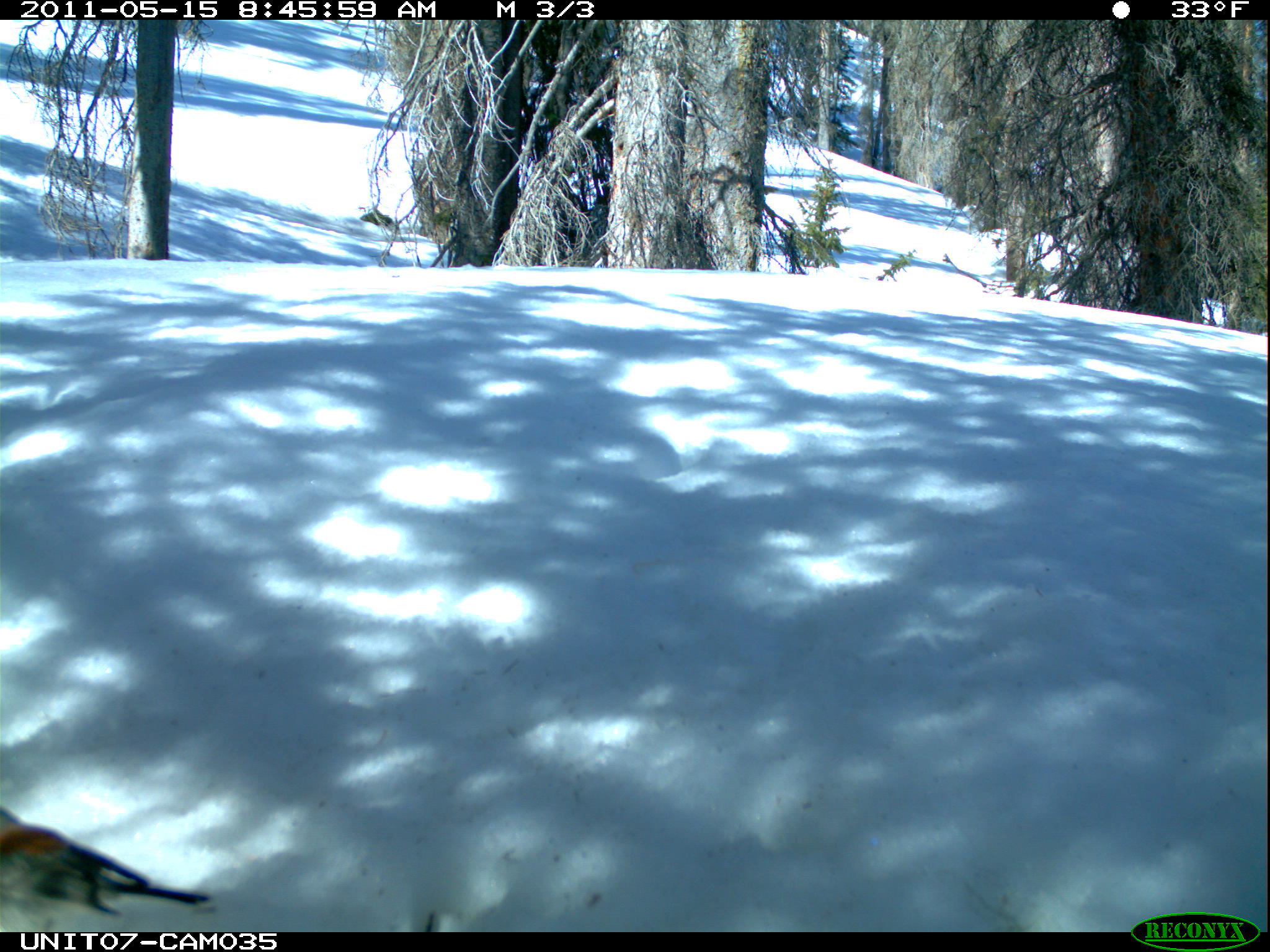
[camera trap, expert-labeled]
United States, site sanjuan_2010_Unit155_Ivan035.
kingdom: Animalia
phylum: Chordata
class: Aves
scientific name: Aves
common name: birds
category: unidentified bird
Unidentified bird (birds) (Aves).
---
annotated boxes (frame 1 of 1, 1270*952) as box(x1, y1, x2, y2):
animal: box(2, 799, 216, 933)